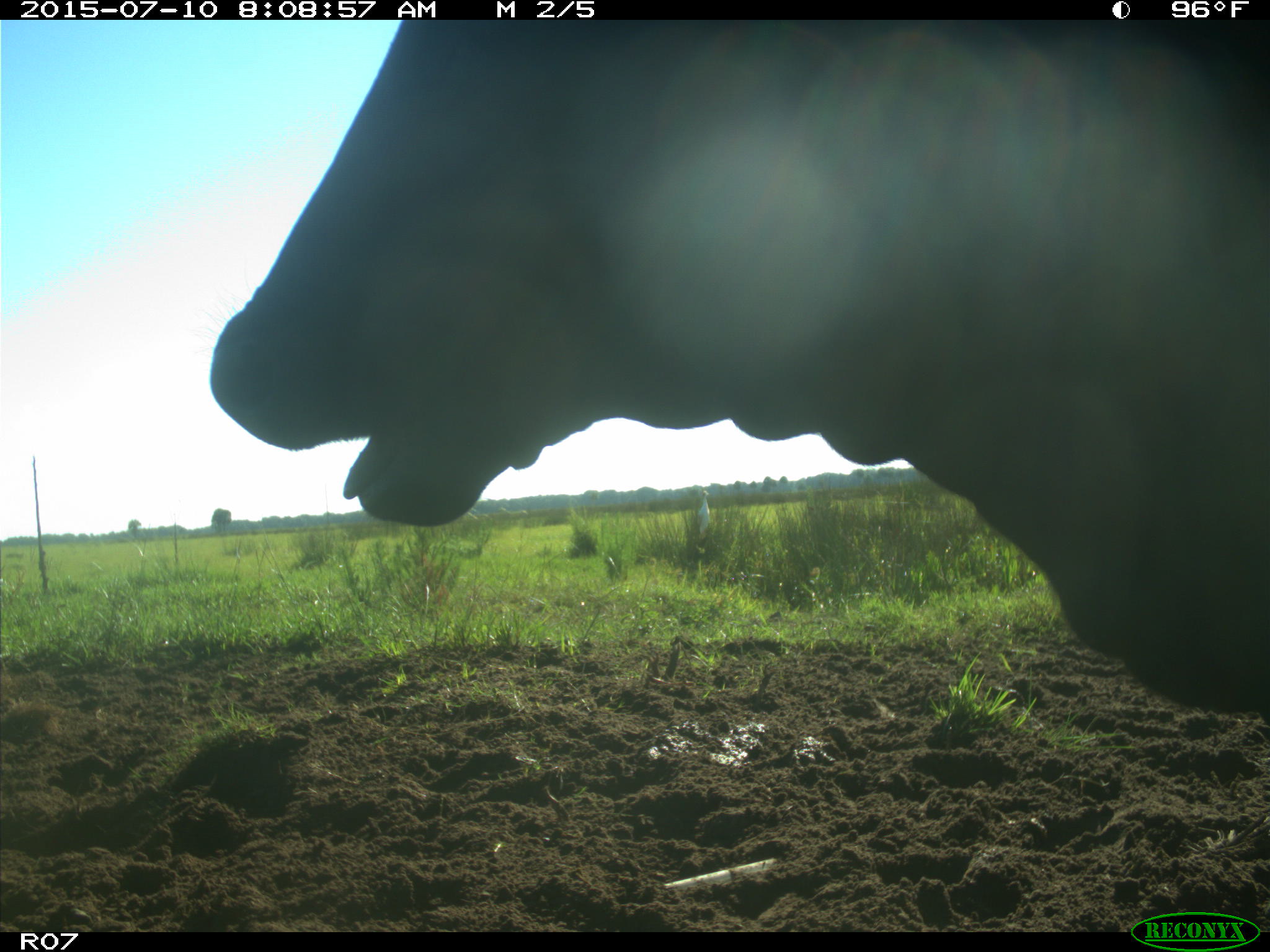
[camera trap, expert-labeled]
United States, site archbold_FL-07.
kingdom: Animalia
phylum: Chordata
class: Mammalia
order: Artiodactyla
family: Bovidae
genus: Bos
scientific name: Bos taurus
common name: domestic cow